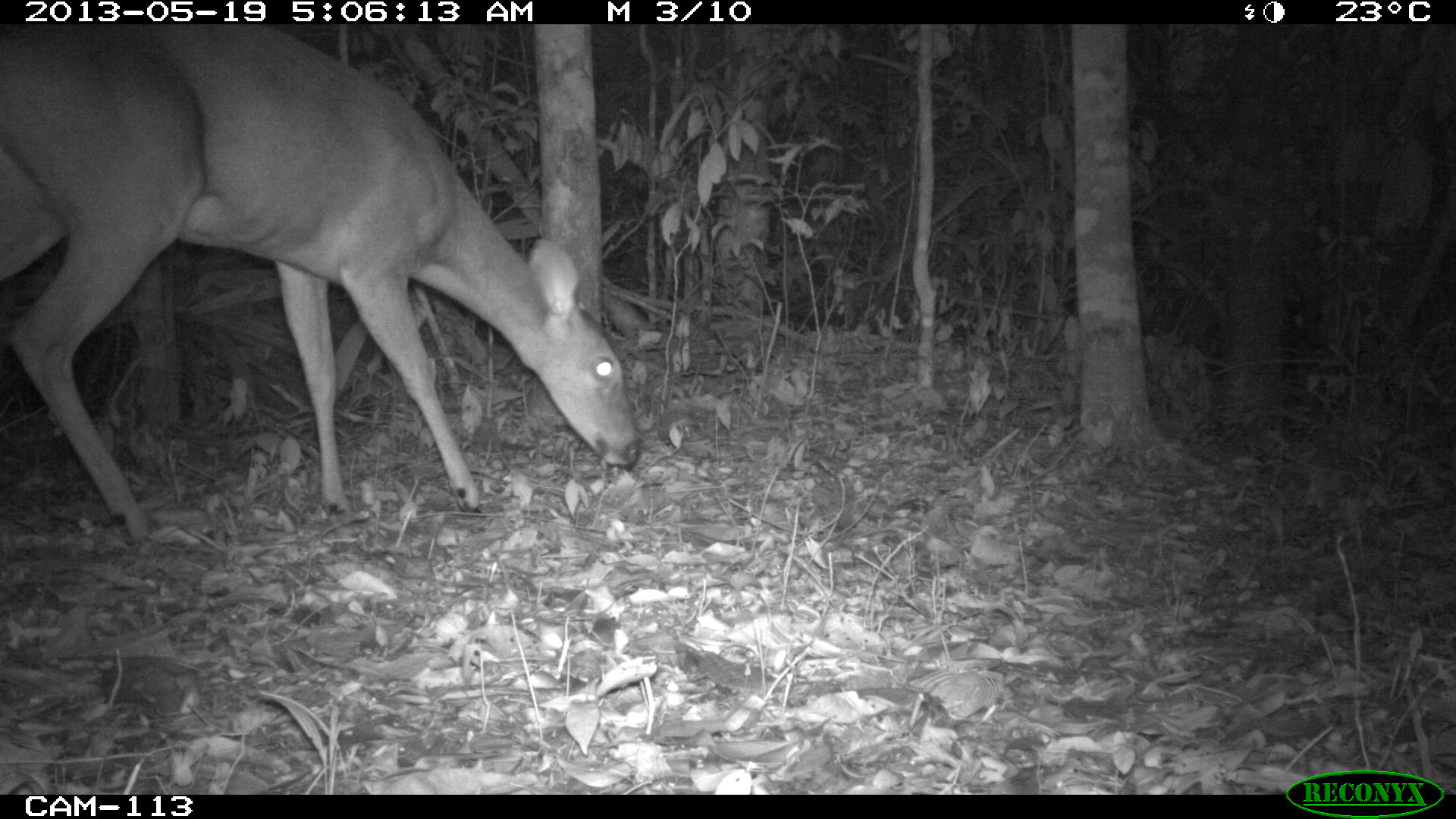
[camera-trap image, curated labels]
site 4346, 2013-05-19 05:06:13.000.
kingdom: Animalia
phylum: Chordata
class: Mammalia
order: Artiodactyla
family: Cervidae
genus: Odocoileus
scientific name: Odocoileus virginianus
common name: white-tailed deer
Odocoileus virginianus (white-tailed deer), count 1, sex female.